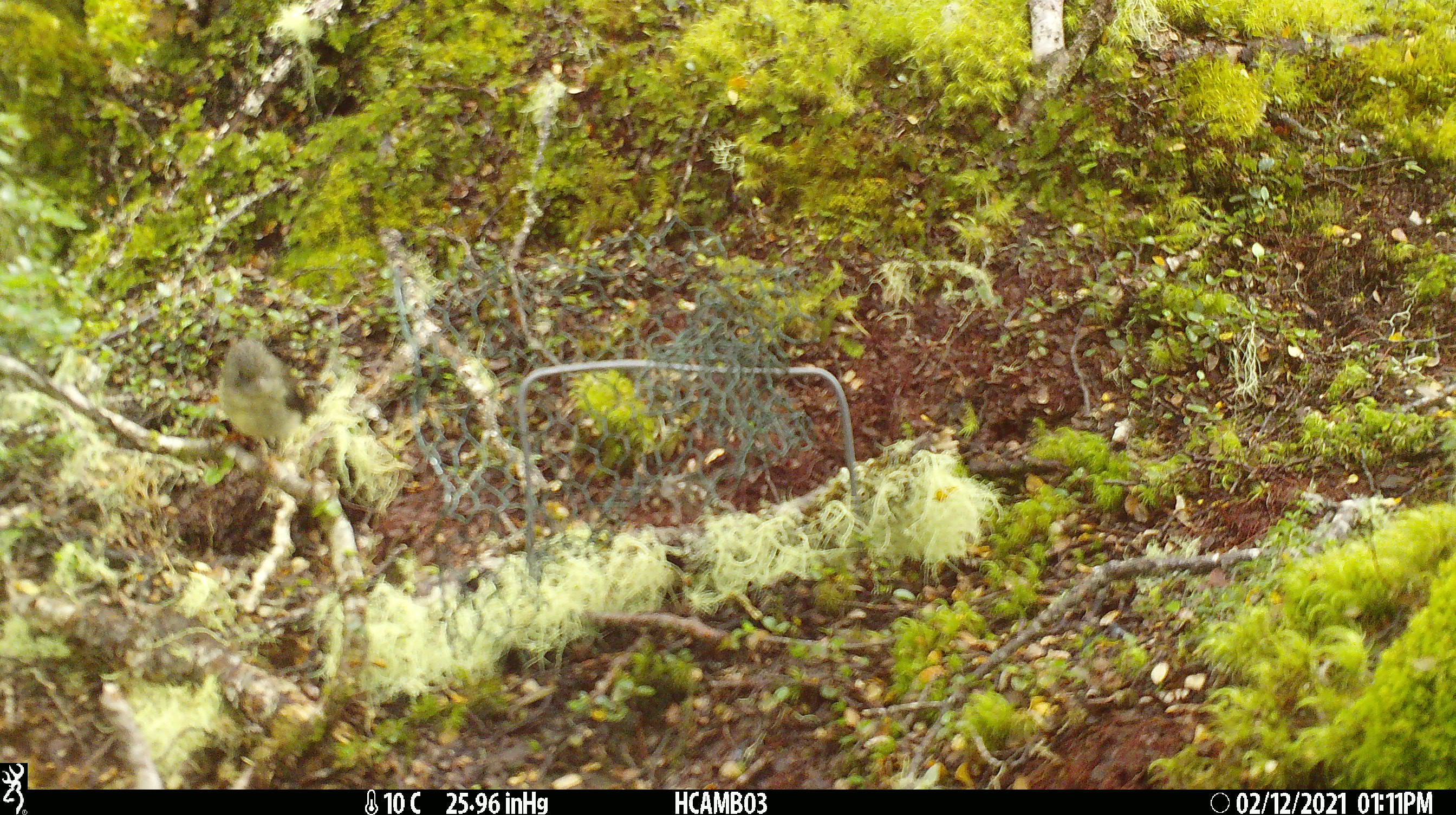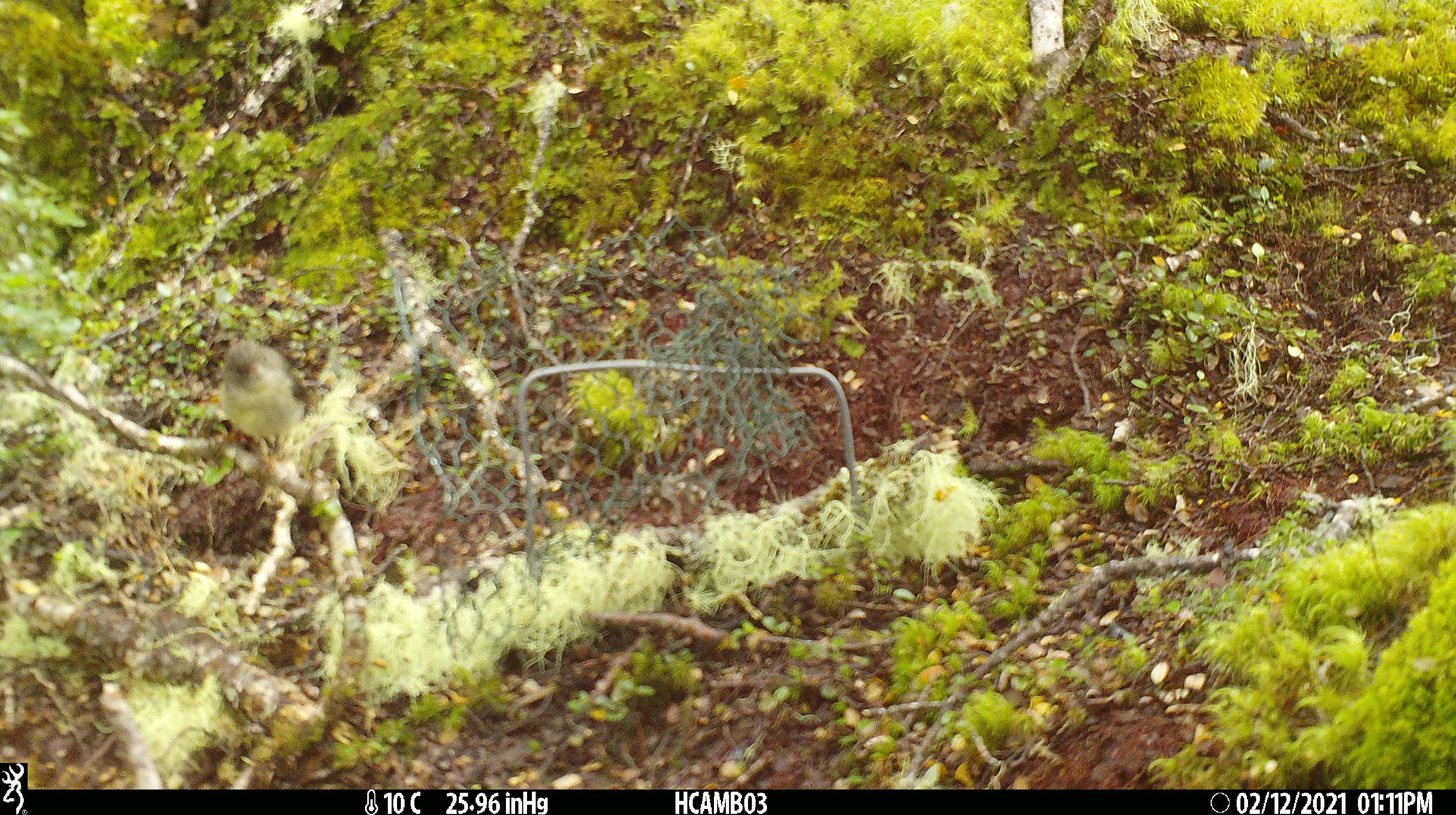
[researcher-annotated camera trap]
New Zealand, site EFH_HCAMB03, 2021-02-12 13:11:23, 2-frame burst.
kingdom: Animalia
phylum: Chordata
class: Aves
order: Passeriformes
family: Petroicidae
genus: Petroica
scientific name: Petroica macrocephala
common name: tomtit